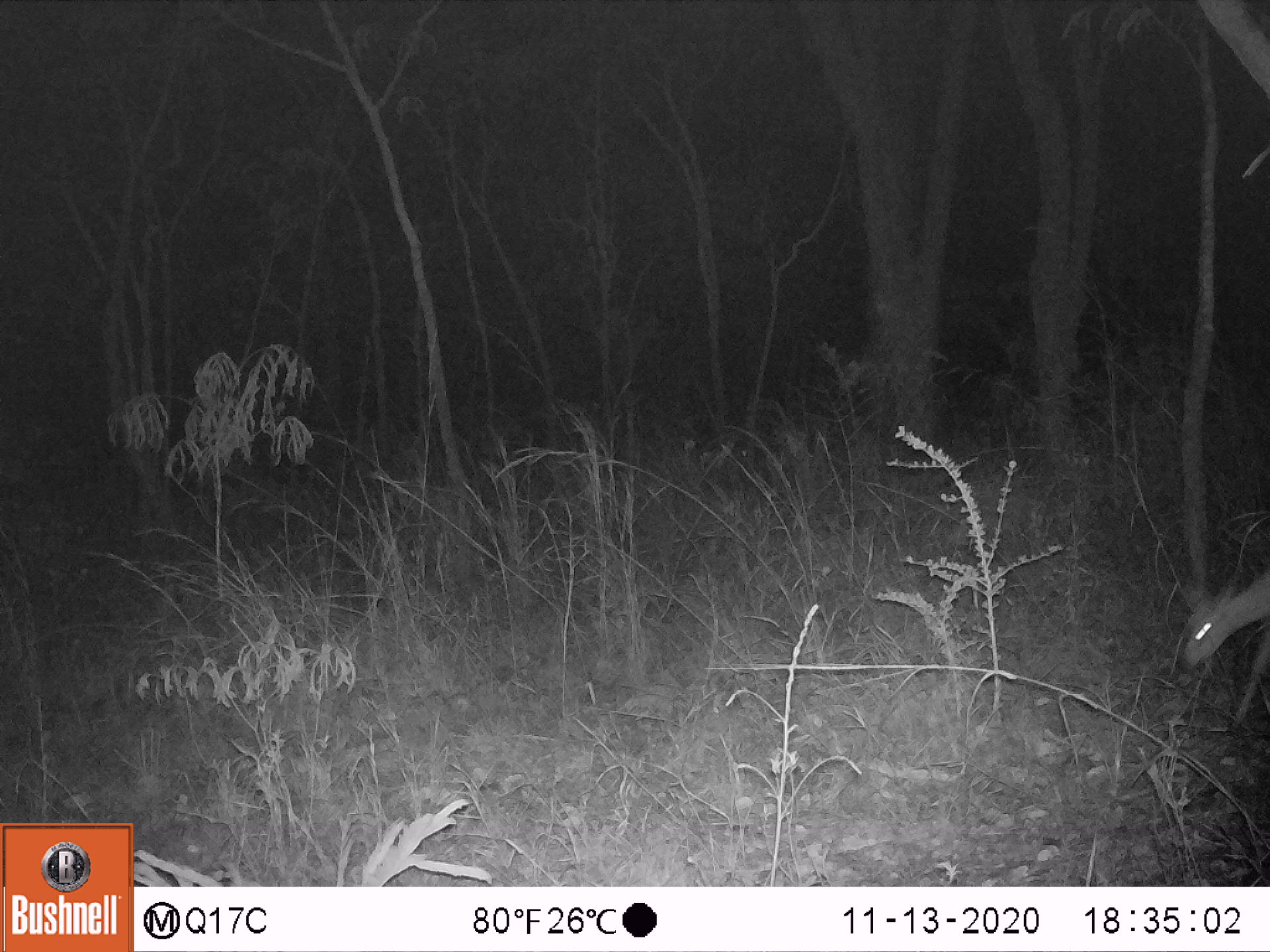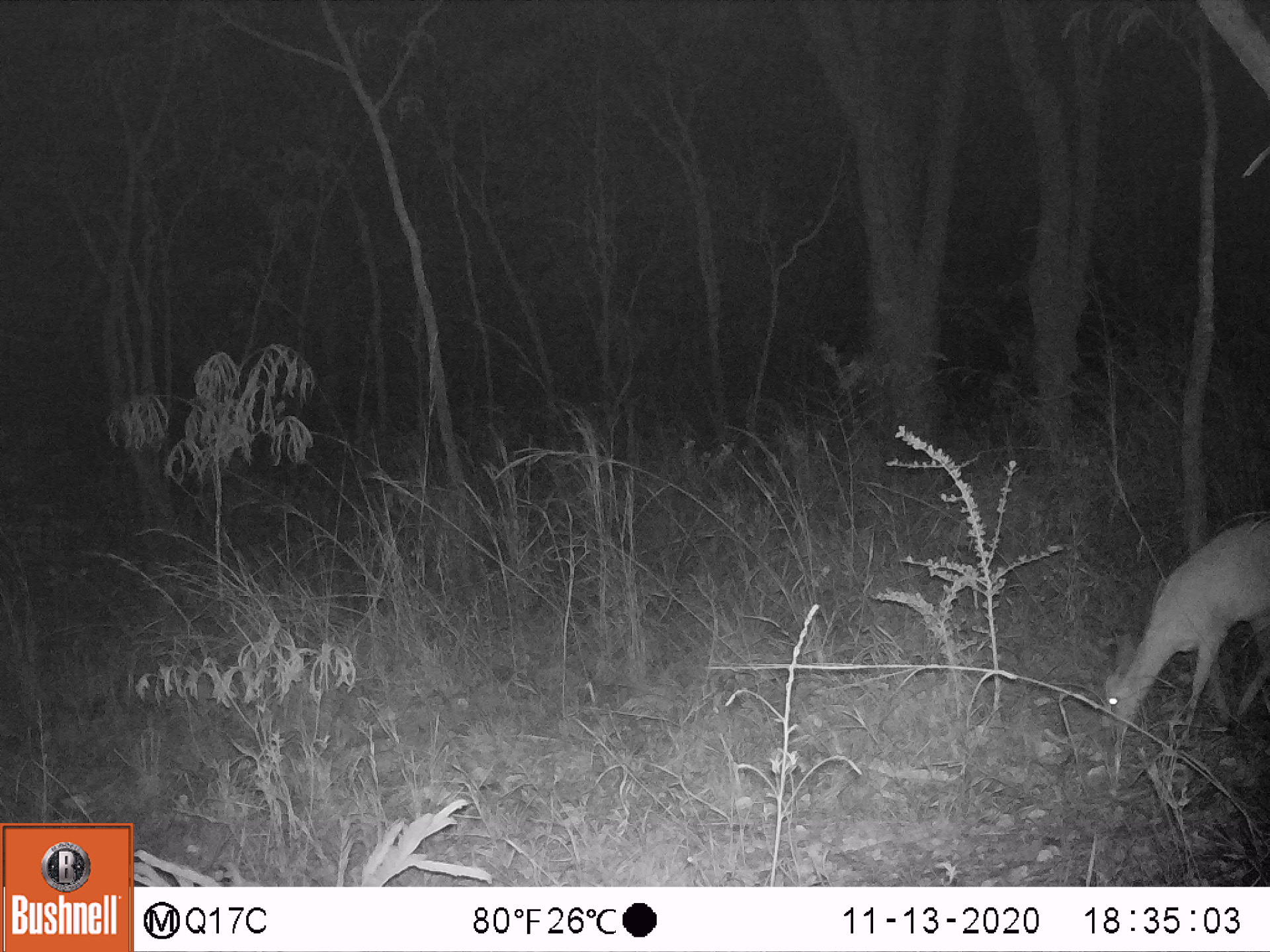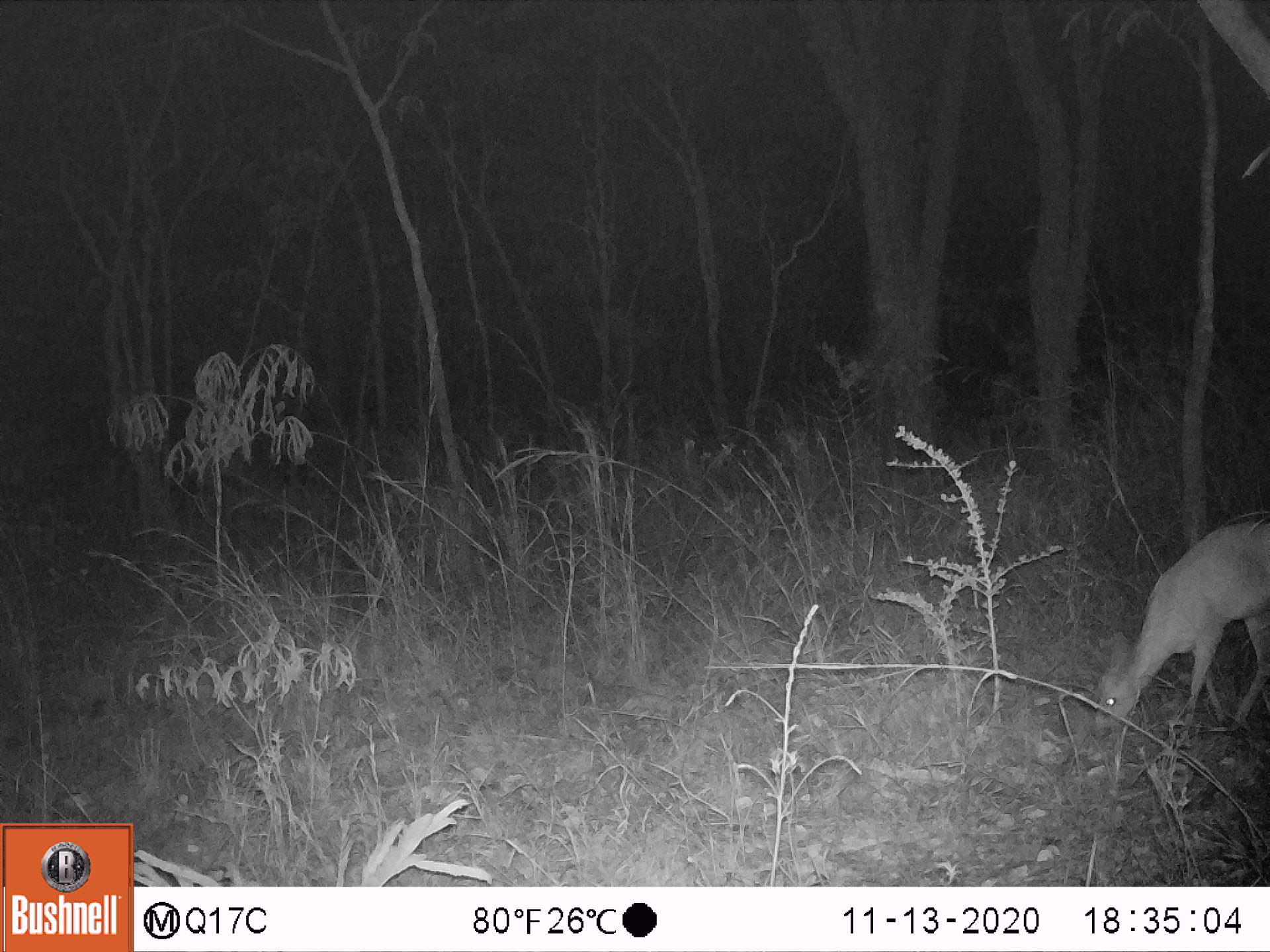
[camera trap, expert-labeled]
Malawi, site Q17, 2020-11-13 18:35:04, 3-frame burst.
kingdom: Animalia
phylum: Chordata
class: Mammalia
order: Artiodactyla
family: Bovidae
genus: Sylvicapra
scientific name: Sylvicapra grimmia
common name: common duiker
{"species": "common duiker (Sylvicapra grimmia)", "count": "1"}